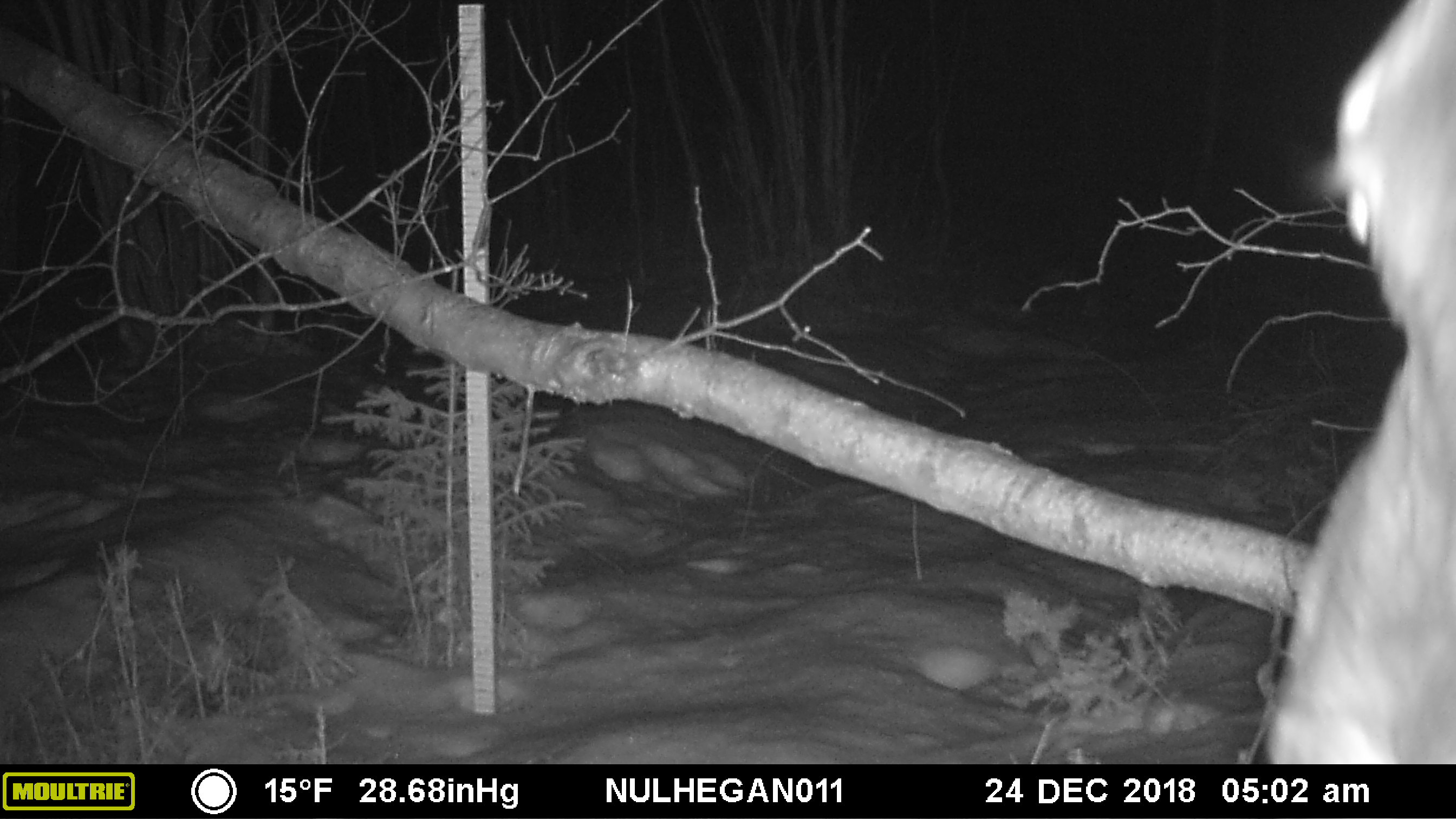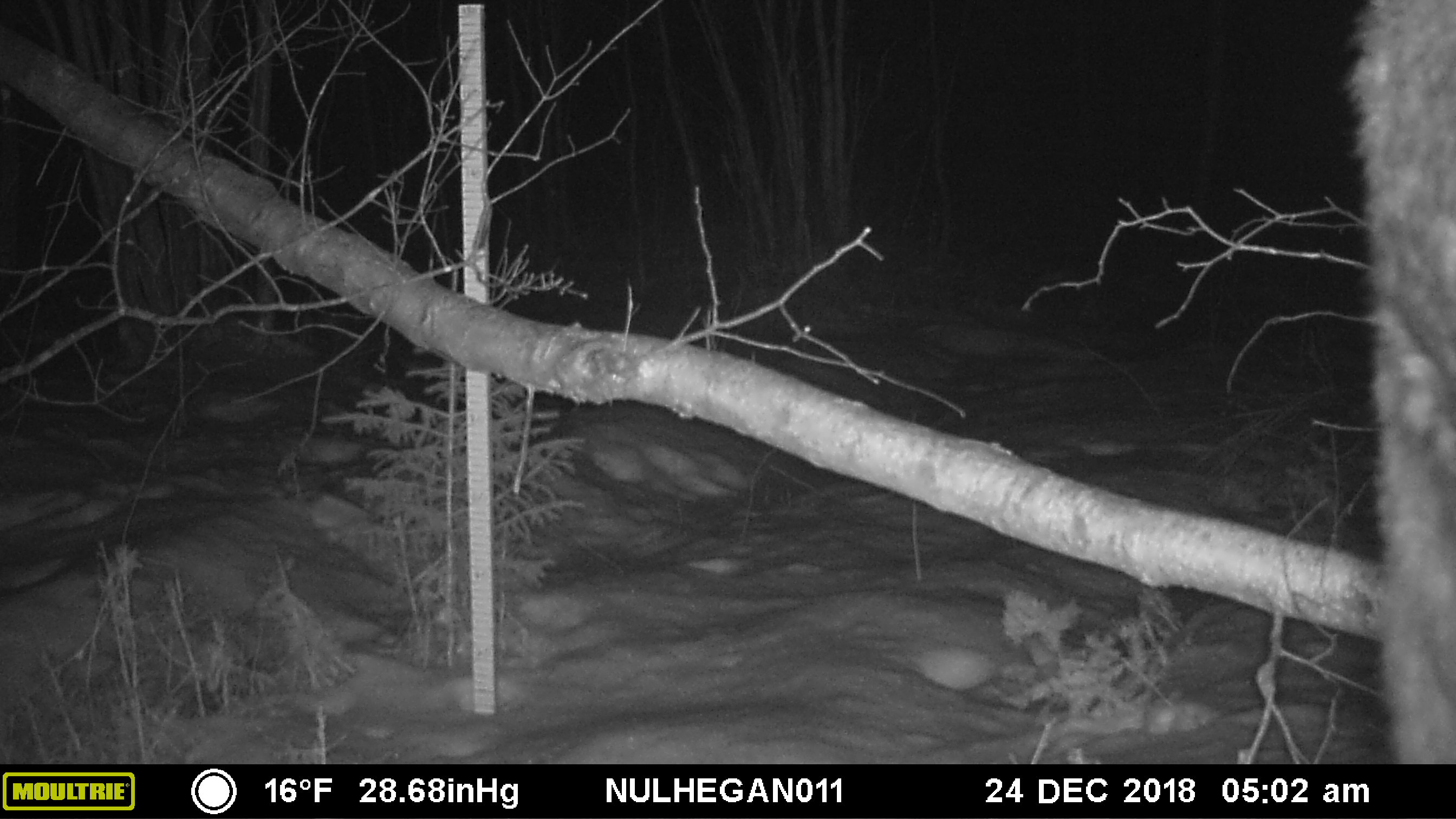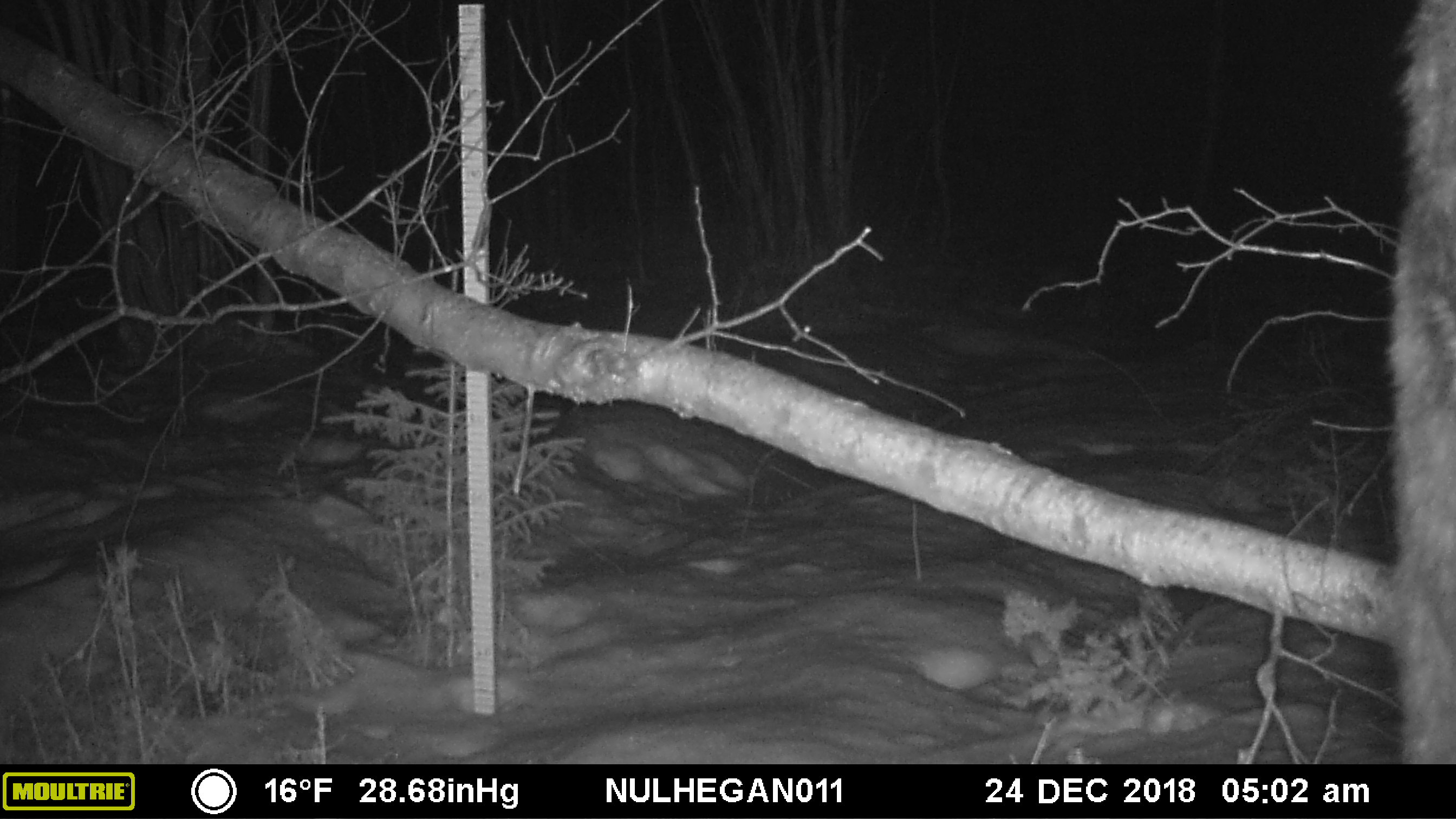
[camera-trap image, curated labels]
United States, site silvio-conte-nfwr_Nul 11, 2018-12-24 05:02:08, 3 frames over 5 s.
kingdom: Animalia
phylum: Chordata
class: Mammalia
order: Artiodactyla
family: Cervidae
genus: Alces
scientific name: Alces alces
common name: moose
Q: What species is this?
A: Moose (Alces alces).